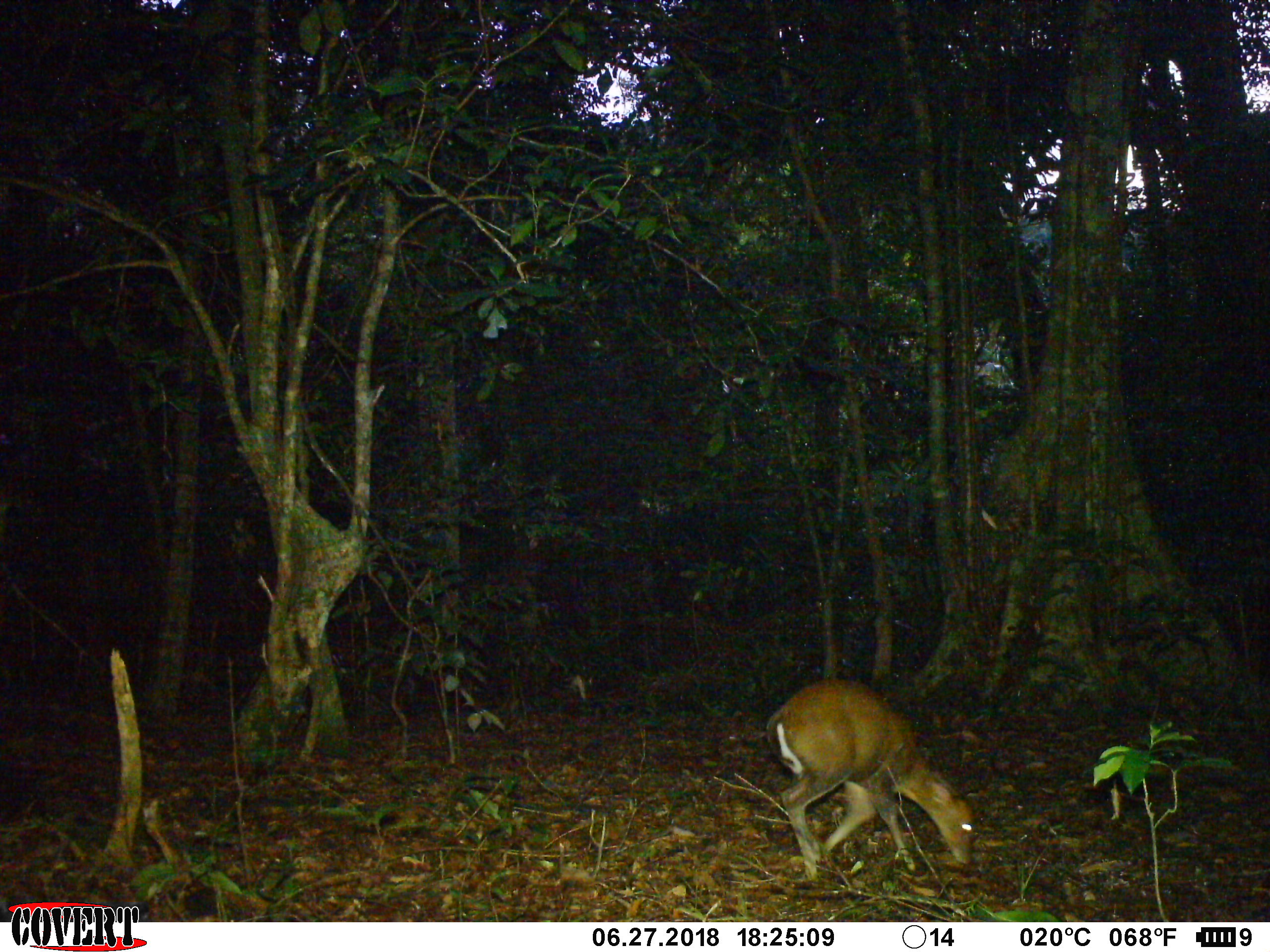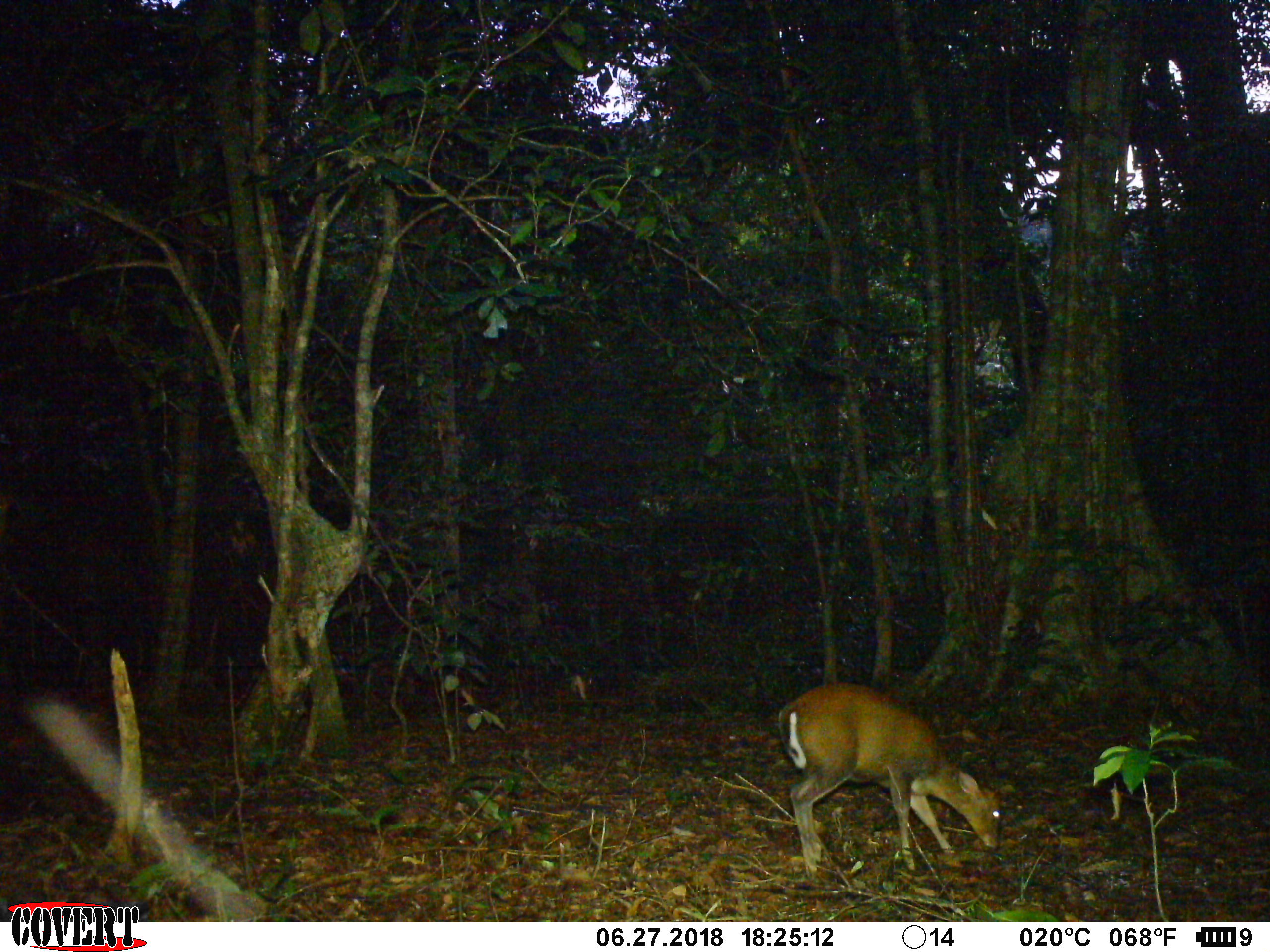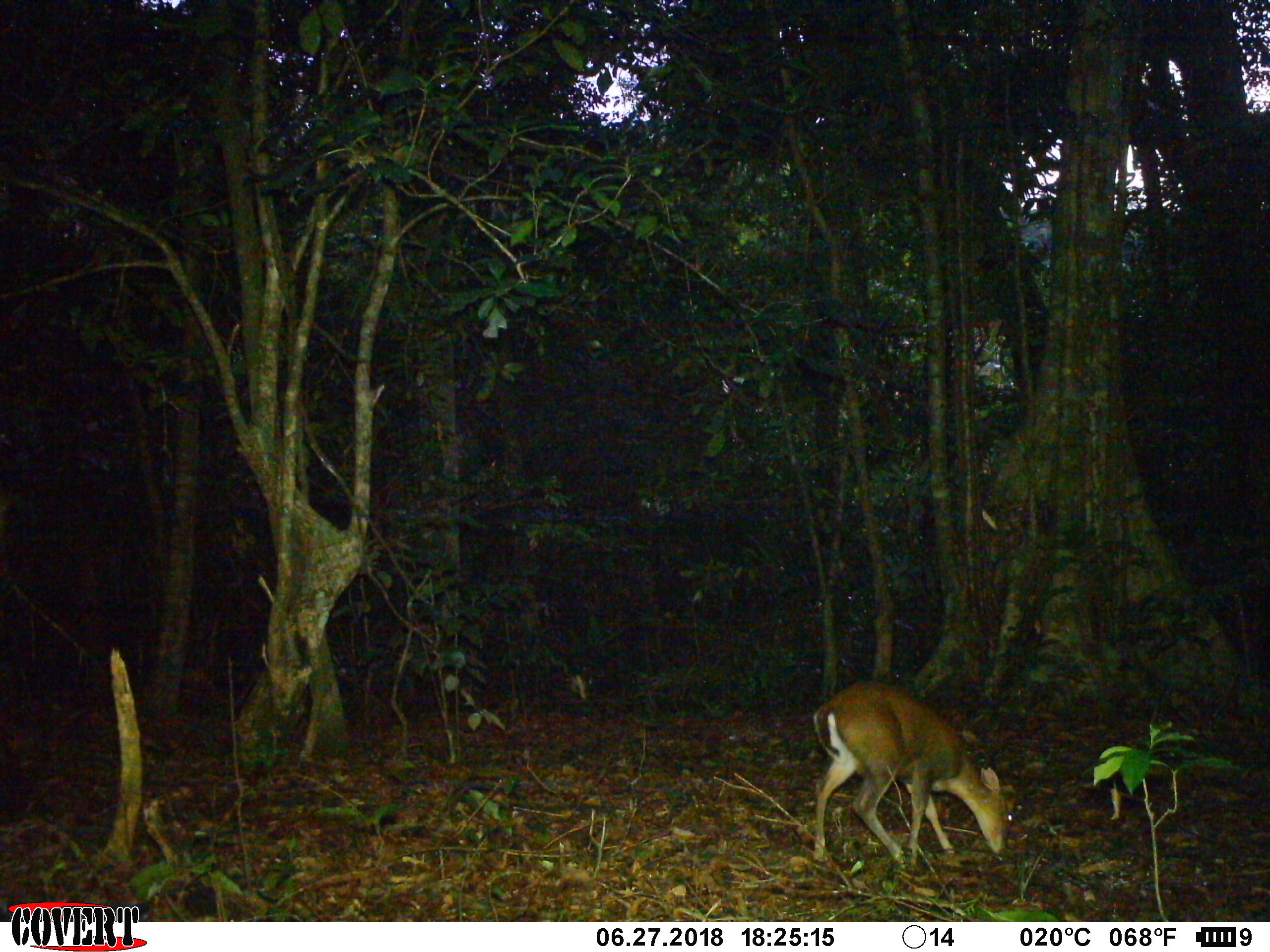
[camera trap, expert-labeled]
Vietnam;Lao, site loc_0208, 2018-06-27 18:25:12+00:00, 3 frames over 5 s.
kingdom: Animalia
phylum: Chordata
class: Mammalia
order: Artiodactyla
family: Cervidae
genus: Muntiacus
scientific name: Muntiacus rooseveltorum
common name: roosevelt's muntjac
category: roosevelts muntjac group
Roosevelts muntjac group (roosevelt's muntjac) (Muntiacus rooseveltorum). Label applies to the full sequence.